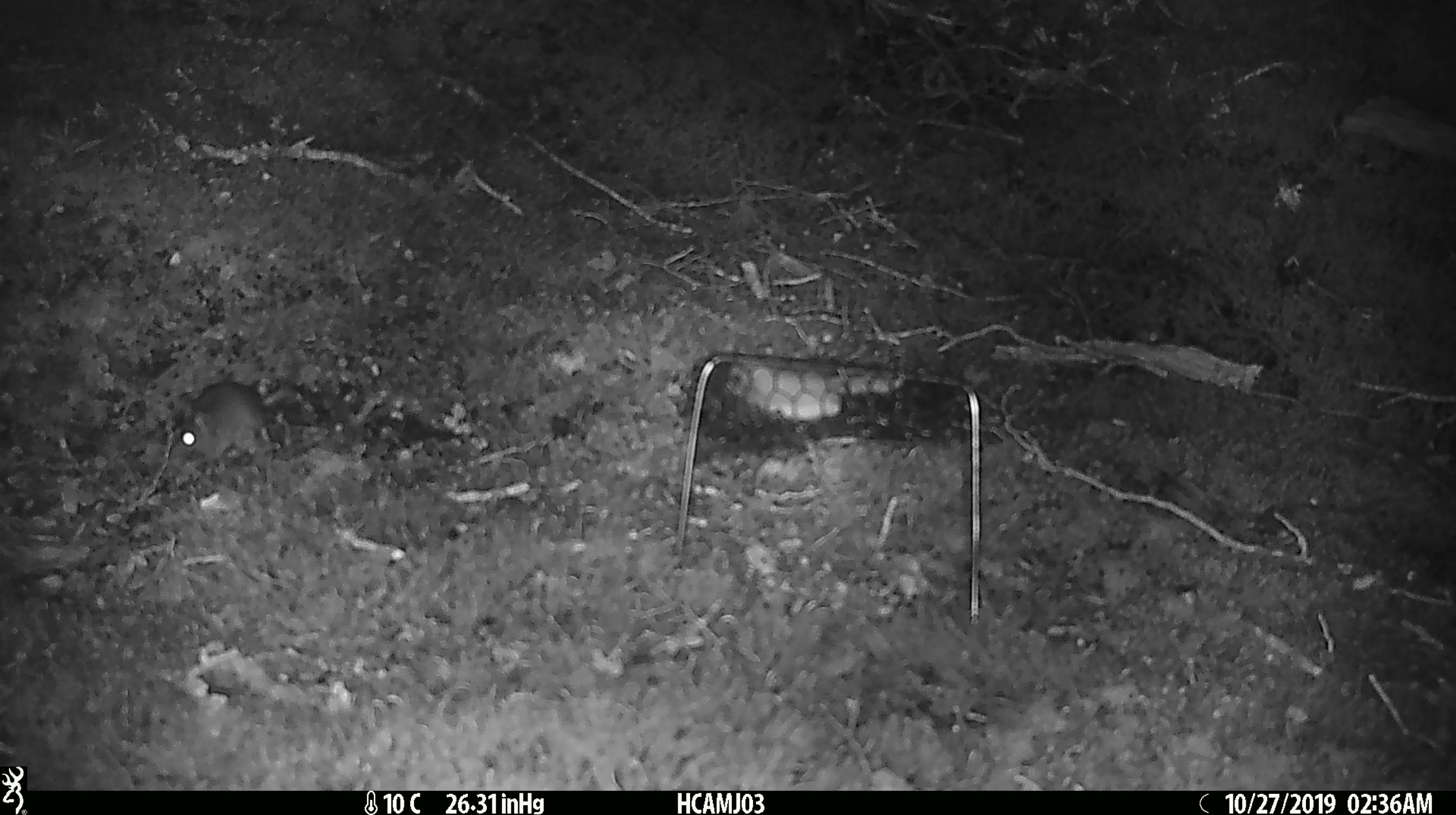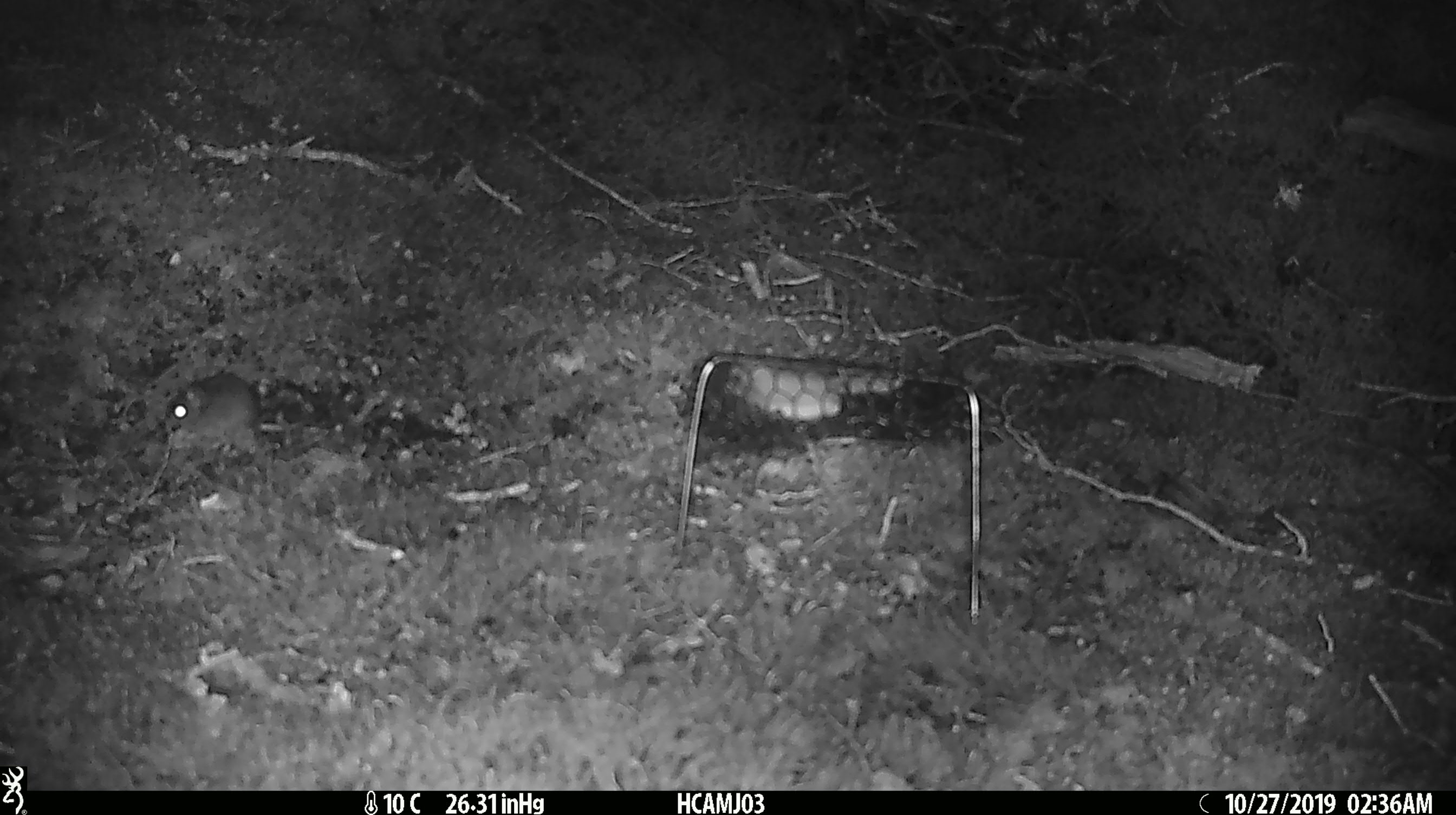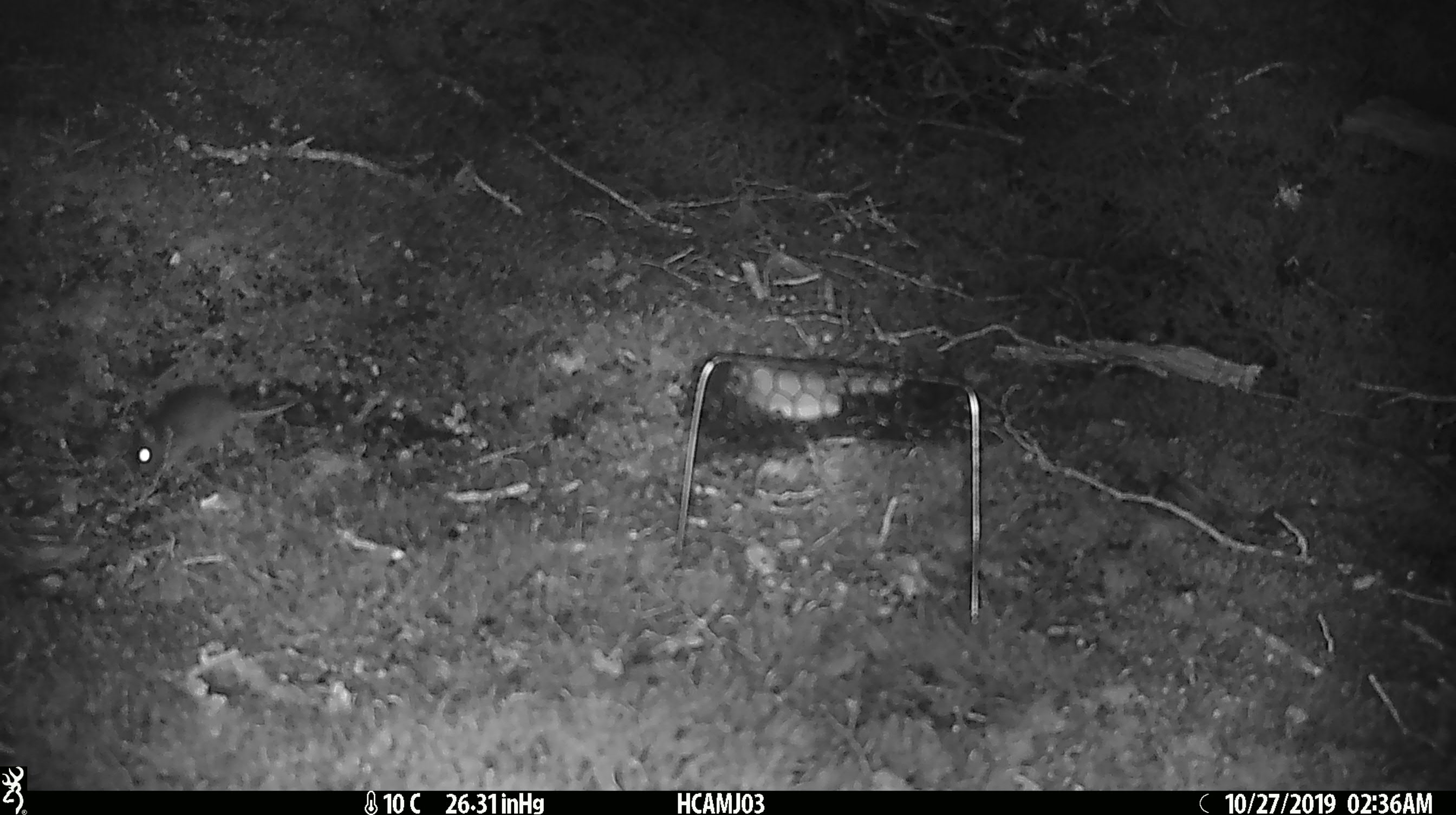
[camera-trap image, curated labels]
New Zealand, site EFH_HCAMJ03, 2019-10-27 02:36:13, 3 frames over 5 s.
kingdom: Animalia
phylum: Chordata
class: Mammalia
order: Rodentia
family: Muridae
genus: Mus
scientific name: Mus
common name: mouse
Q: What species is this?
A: Mouse (Mus).